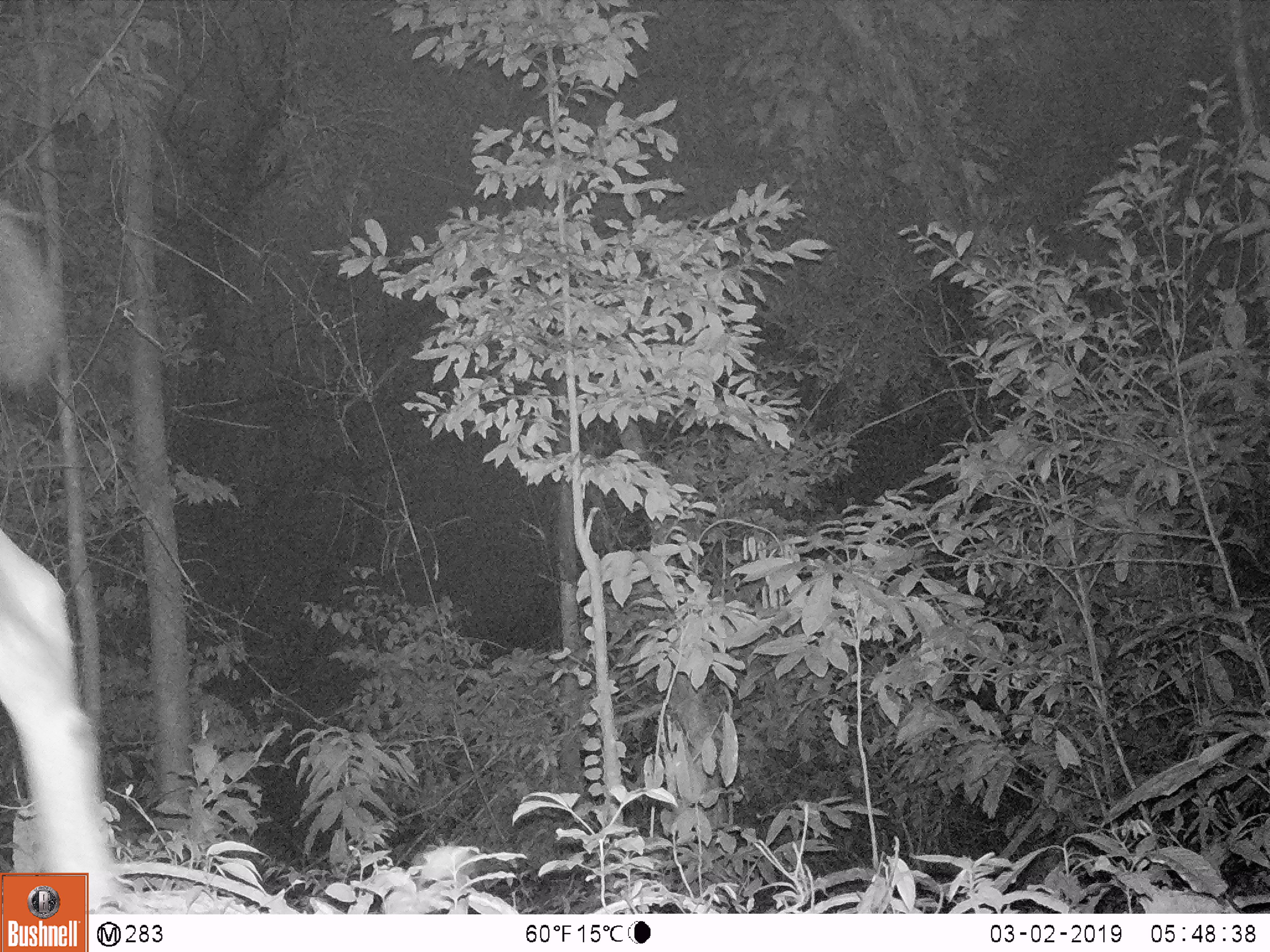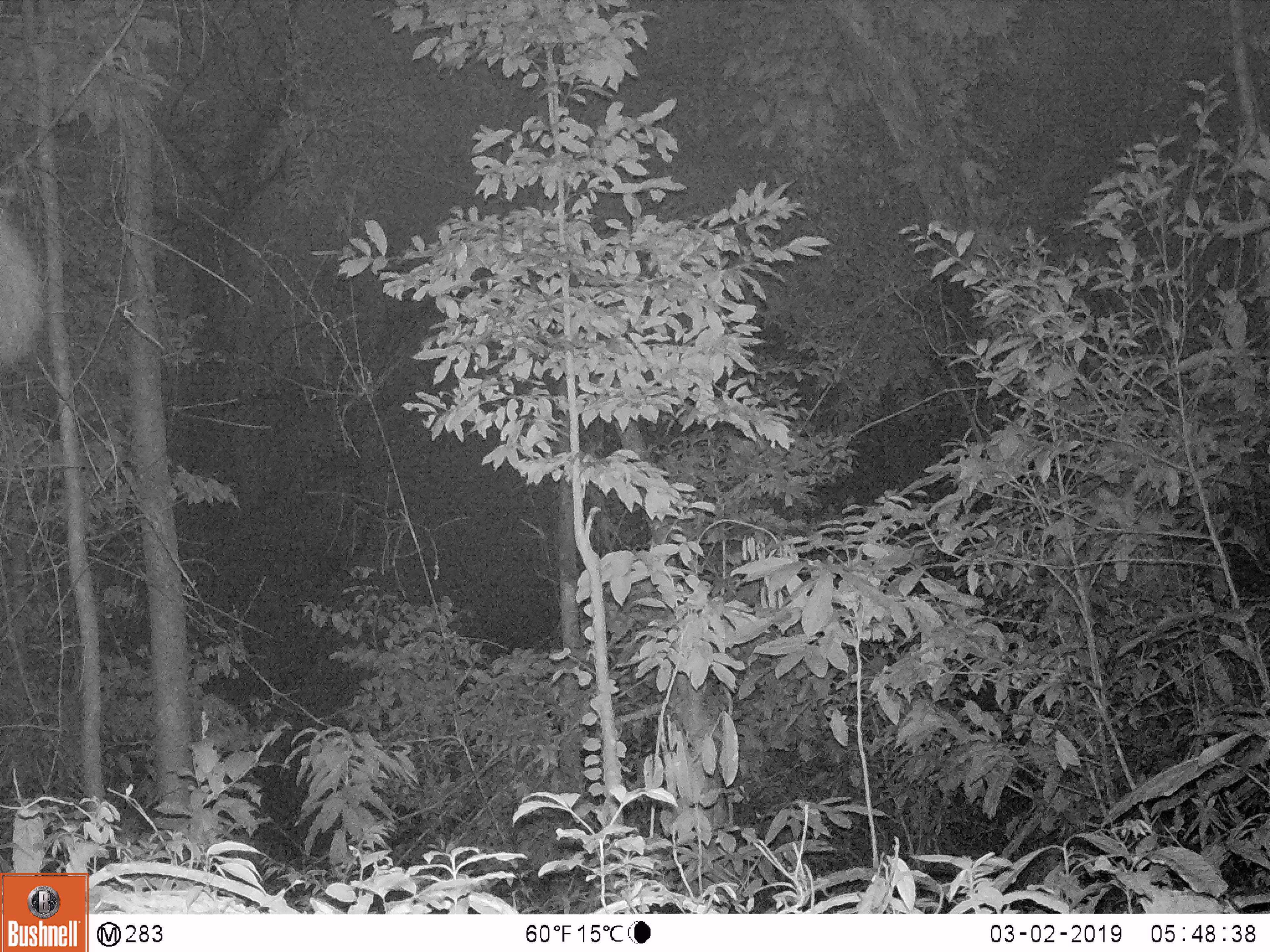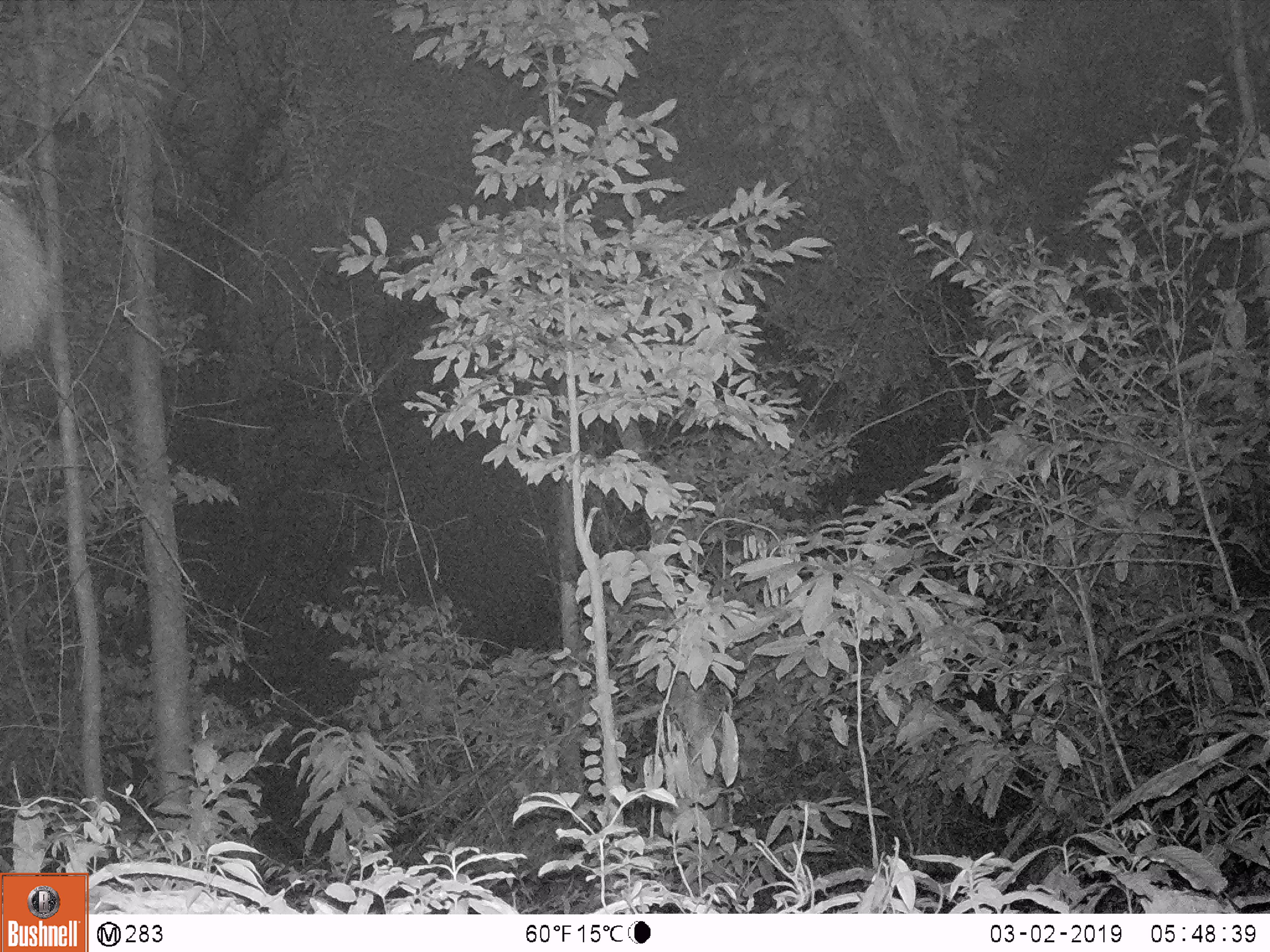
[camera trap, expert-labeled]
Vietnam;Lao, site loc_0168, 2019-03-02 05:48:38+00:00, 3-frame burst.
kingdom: Animalia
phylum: Chordata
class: Mammalia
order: Artiodactyla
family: Cervidae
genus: Rusa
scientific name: Rusa unicolor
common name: sambar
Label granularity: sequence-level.